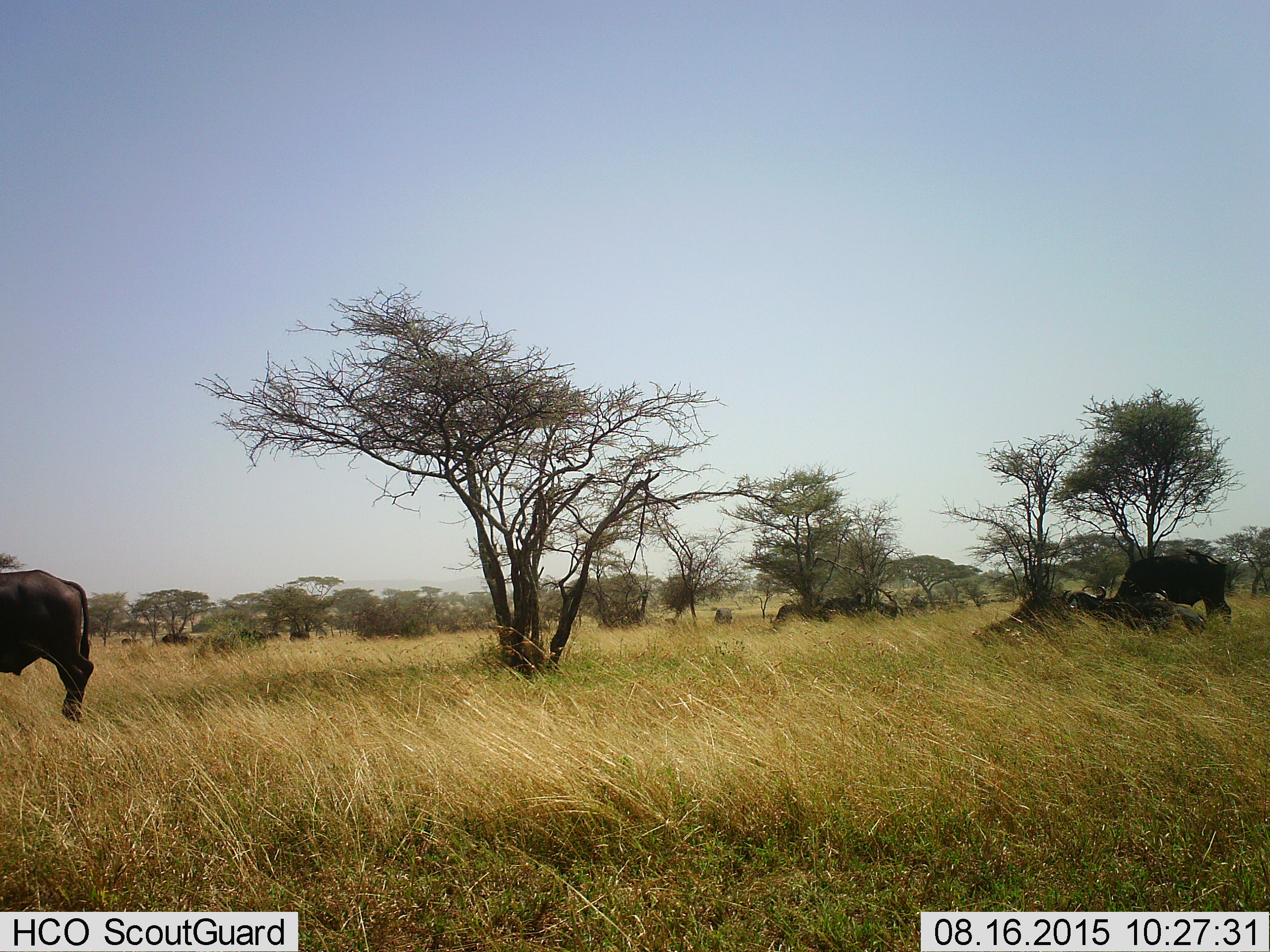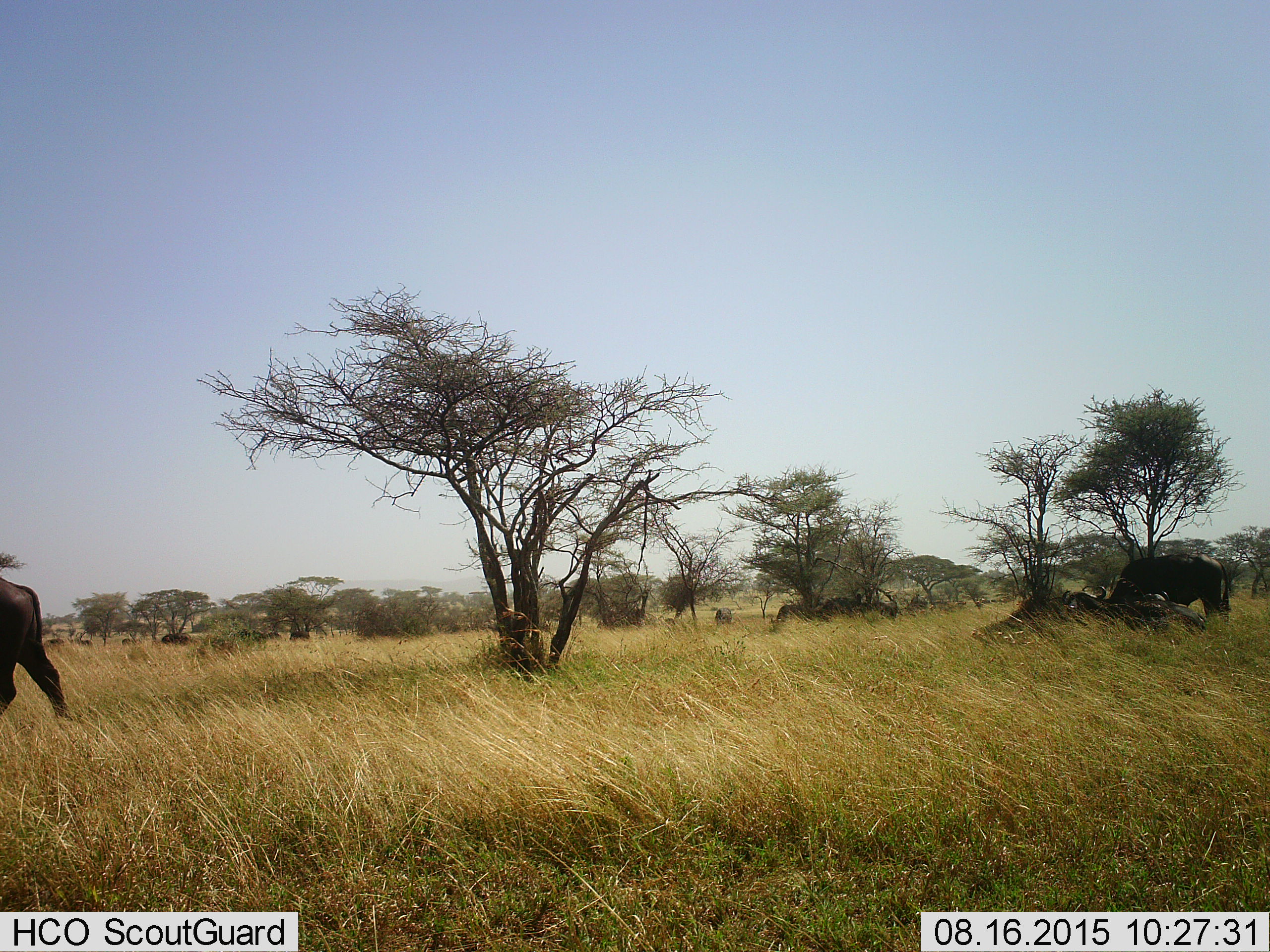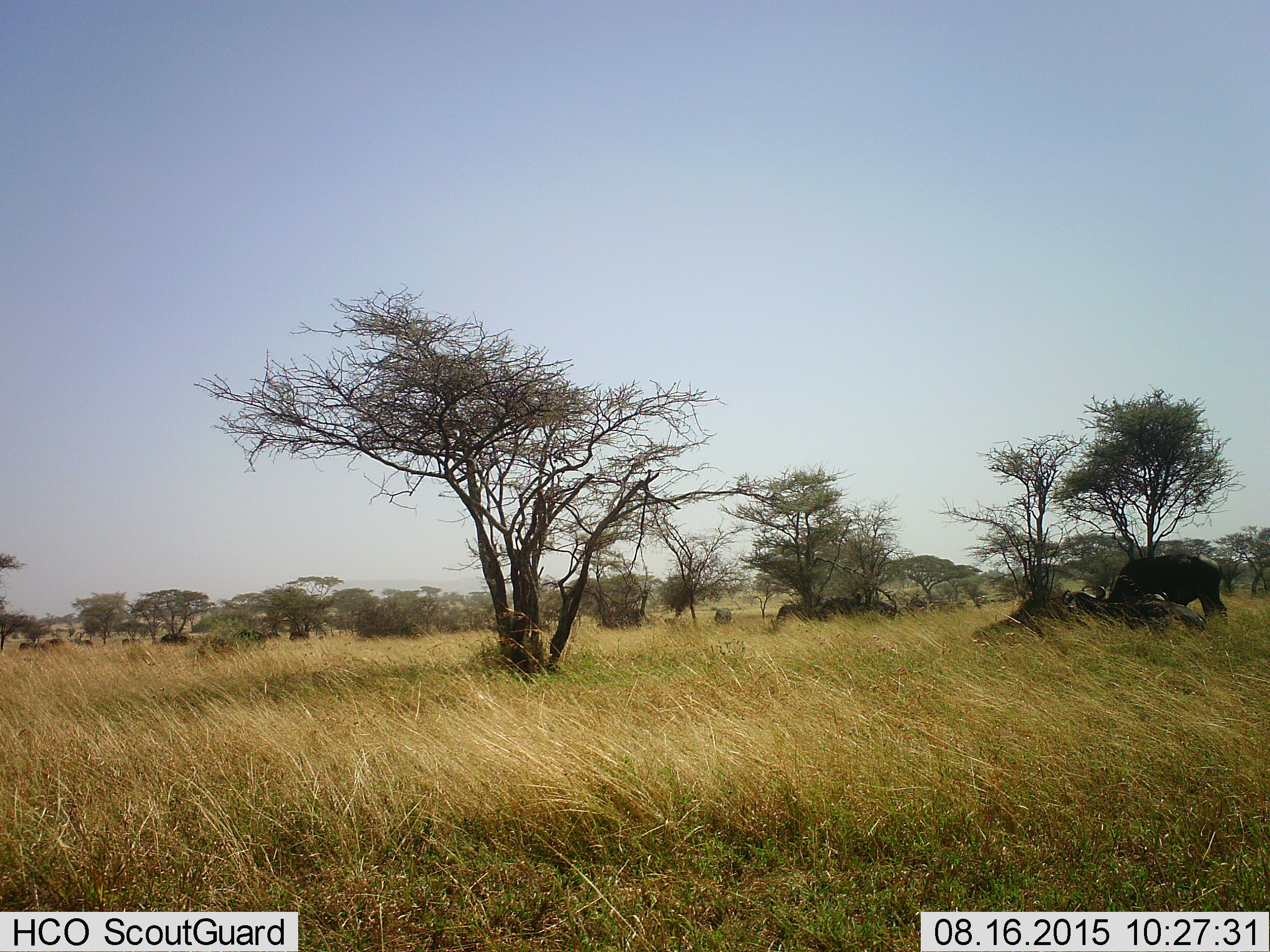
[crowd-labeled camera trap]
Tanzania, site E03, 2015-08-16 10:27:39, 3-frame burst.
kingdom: Animalia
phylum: Chordata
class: Mammalia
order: Artiodactyla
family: Bovidae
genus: Syncerus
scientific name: Syncerus caffer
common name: cape buffalo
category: buffalo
Buffalo (cape buffalo) (Syncerus caffer), count 11-50. Behavior (volunteer vote fractions): standing 56%, resting 50%, moving 69%, interacting 6%. Young present (vote fraction): 6%. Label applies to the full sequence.